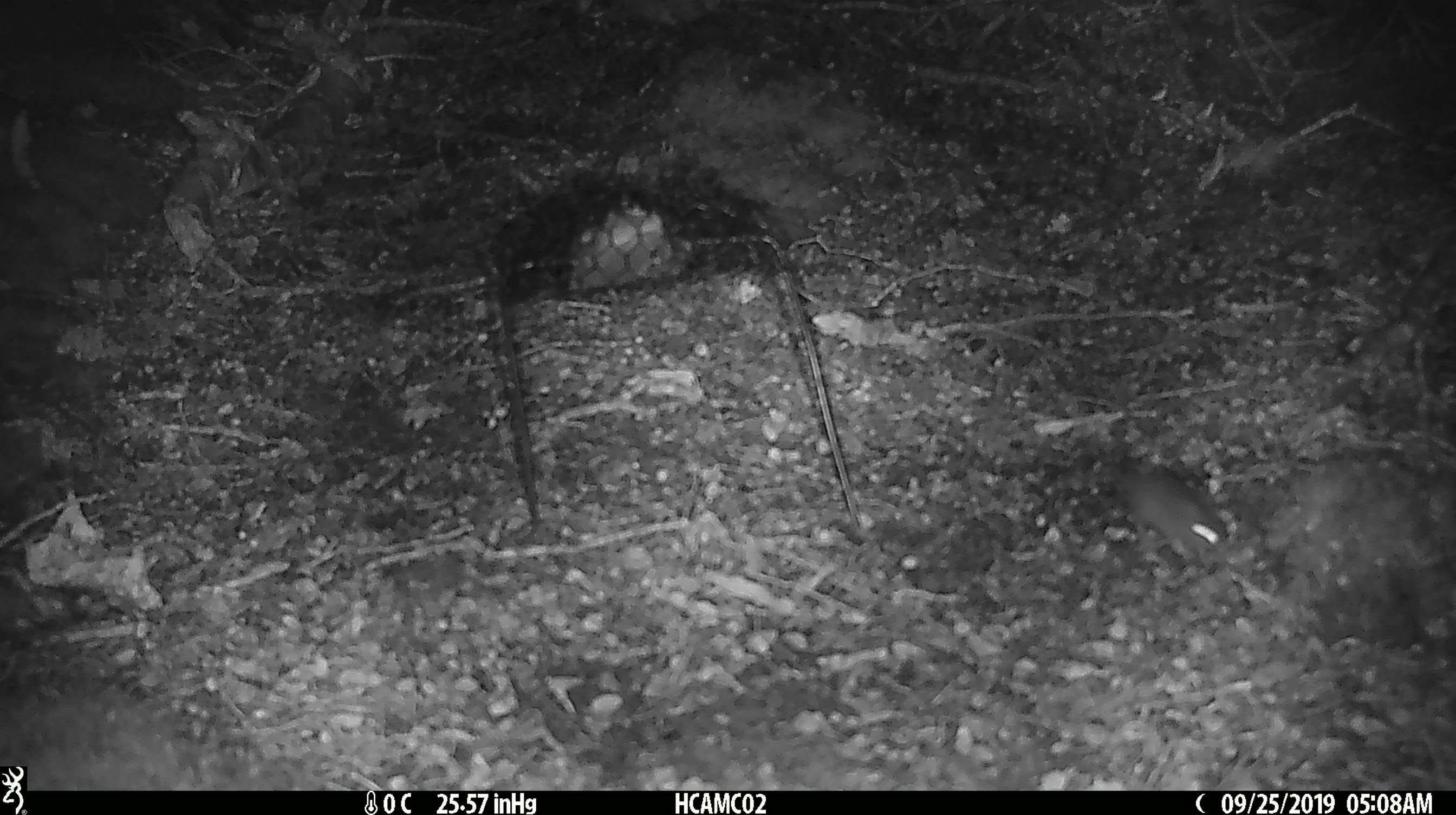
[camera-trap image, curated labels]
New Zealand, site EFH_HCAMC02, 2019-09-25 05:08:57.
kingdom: Animalia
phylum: Chordata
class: Mammalia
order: Rodentia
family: Muridae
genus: Mus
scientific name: Mus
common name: mouse